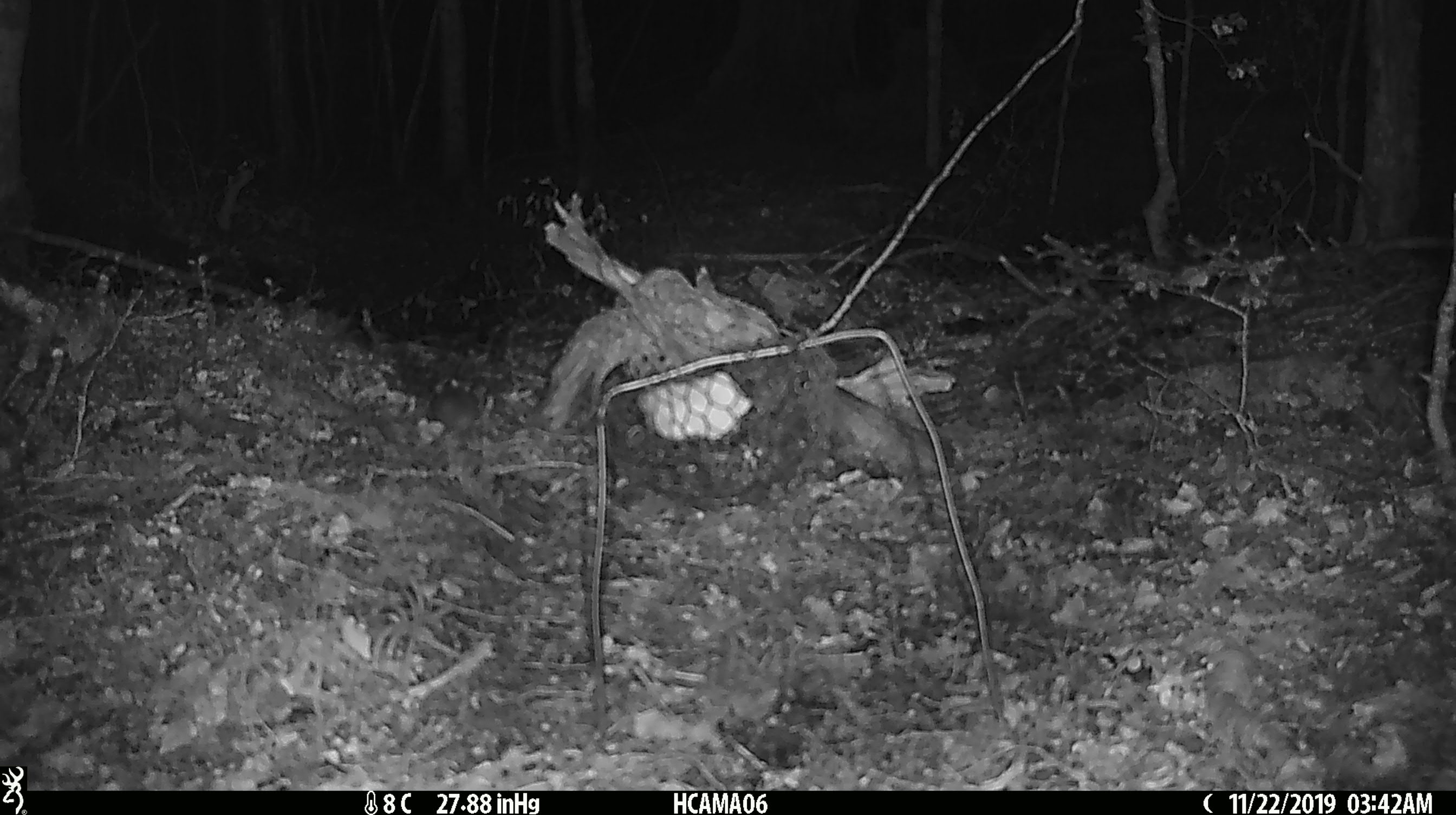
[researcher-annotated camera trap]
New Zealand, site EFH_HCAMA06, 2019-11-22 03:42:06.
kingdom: Animalia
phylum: Chordata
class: Mammalia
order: Rodentia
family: Muridae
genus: Mus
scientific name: Mus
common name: mouse